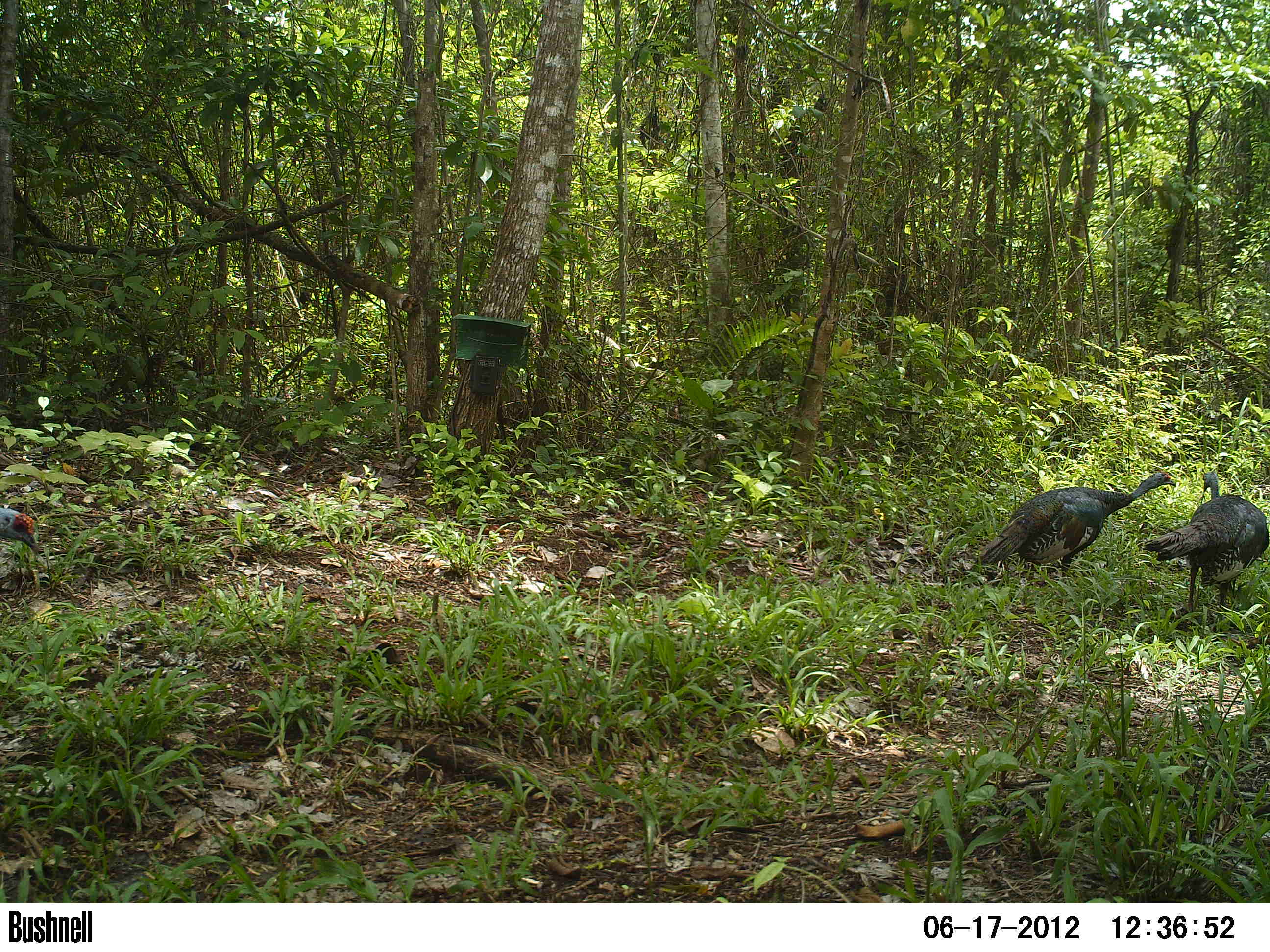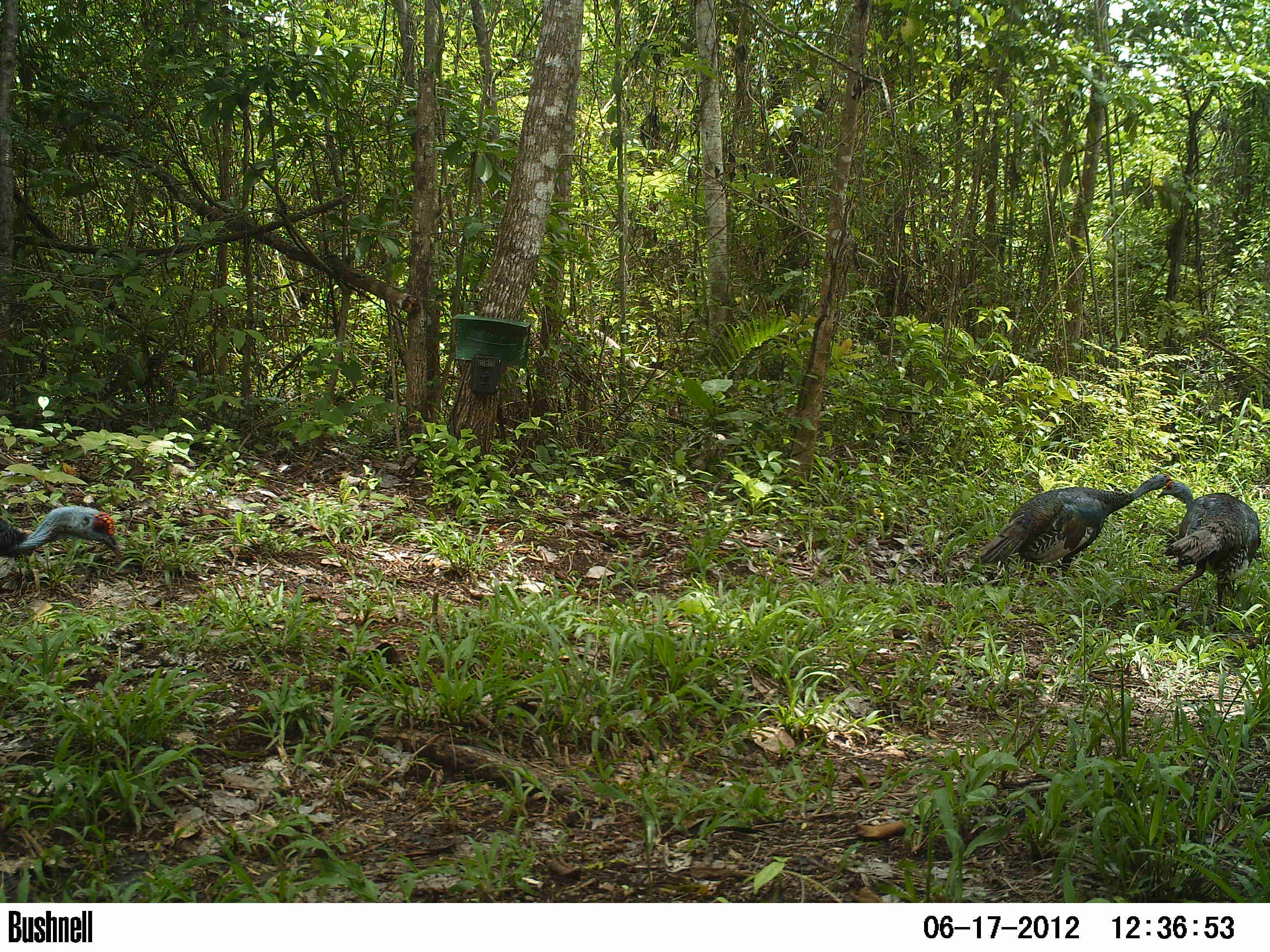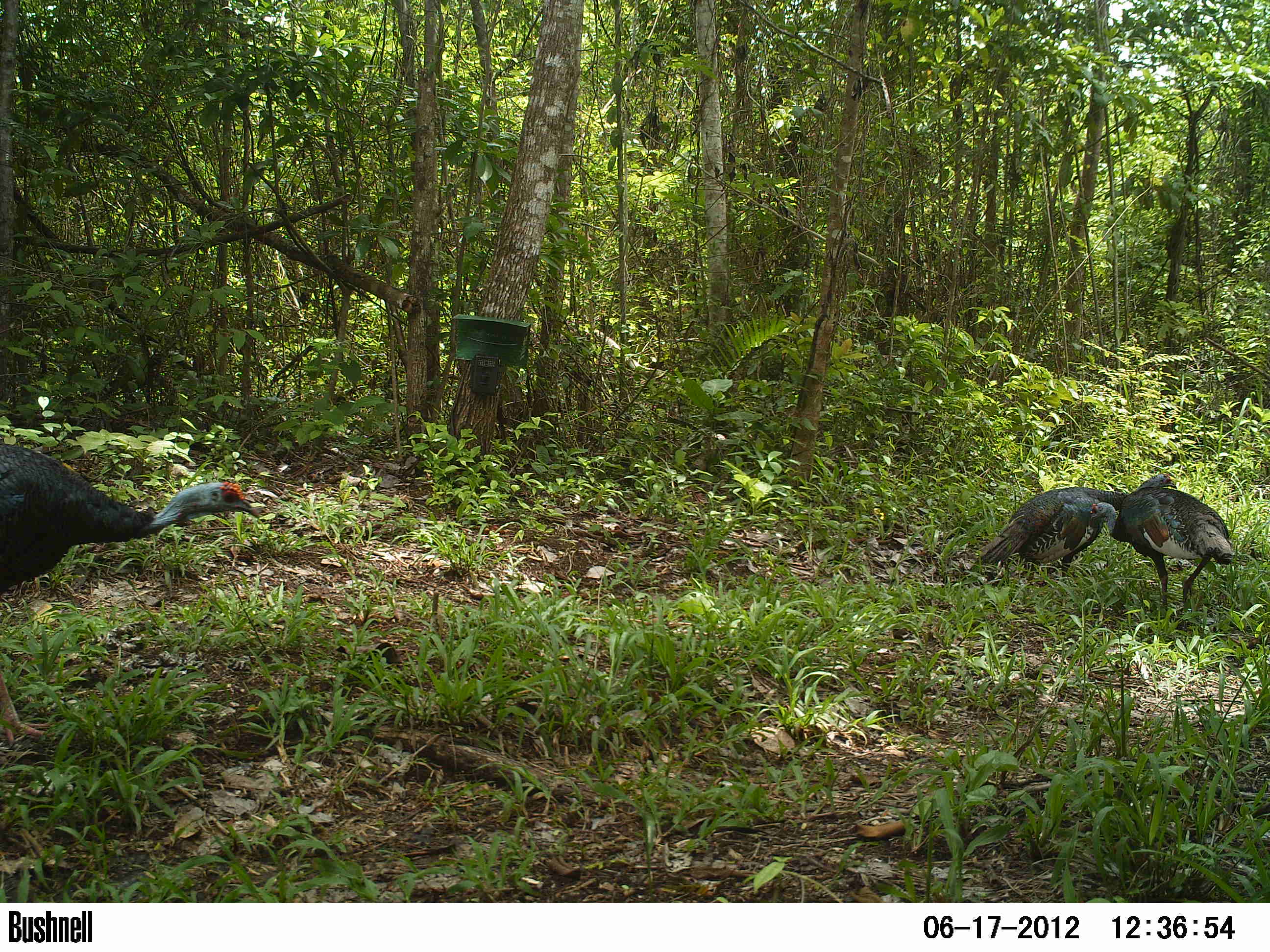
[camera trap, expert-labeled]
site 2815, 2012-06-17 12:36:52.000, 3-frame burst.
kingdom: Animalia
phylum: Chordata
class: Aves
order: Galliformes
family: Phasianidae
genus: Meleagris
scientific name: Meleagris ocellata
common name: ocellated turkey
Meleagris ocellata (ocellated turkey), count 1, age adult.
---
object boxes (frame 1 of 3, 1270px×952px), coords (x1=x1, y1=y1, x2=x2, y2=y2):
meleagris ocellata: (x1=977, y1=470, x2=1177, y2=584); (x1=1142, y1=470, x2=1270, y2=620); (x1=0, y1=507, x2=40, y2=554)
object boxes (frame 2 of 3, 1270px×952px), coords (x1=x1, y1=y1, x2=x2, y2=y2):
meleagris ocellata: (x1=978, y1=473, x2=1172, y2=585); (x1=1155, y1=479, x2=1261, y2=612); (x1=0, y1=505, x2=124, y2=562)